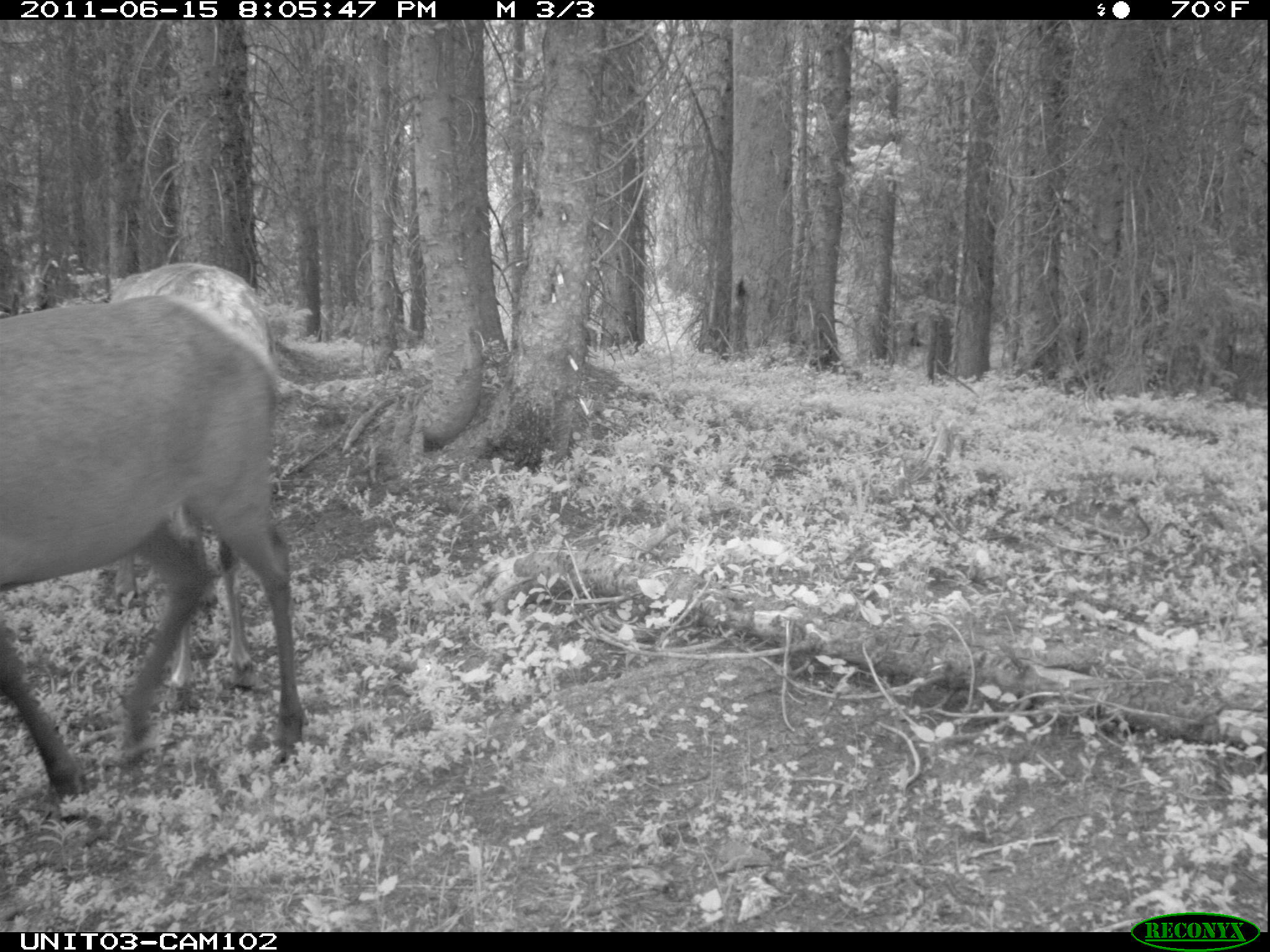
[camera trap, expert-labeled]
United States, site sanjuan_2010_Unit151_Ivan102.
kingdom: Animalia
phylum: Chordata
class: Mammalia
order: Artiodactyla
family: Cervidae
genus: Cervus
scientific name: Cervus elaphus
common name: red deer